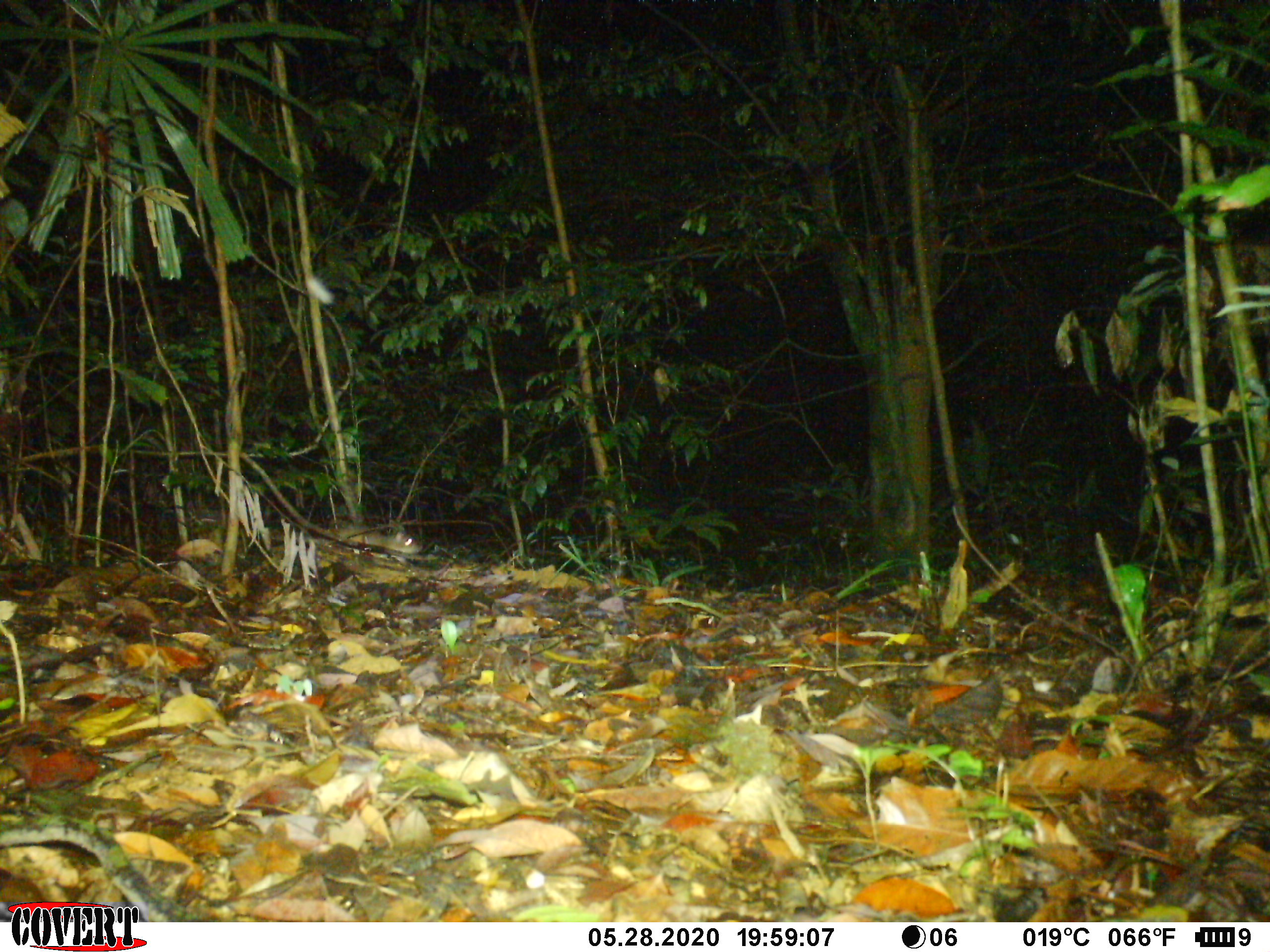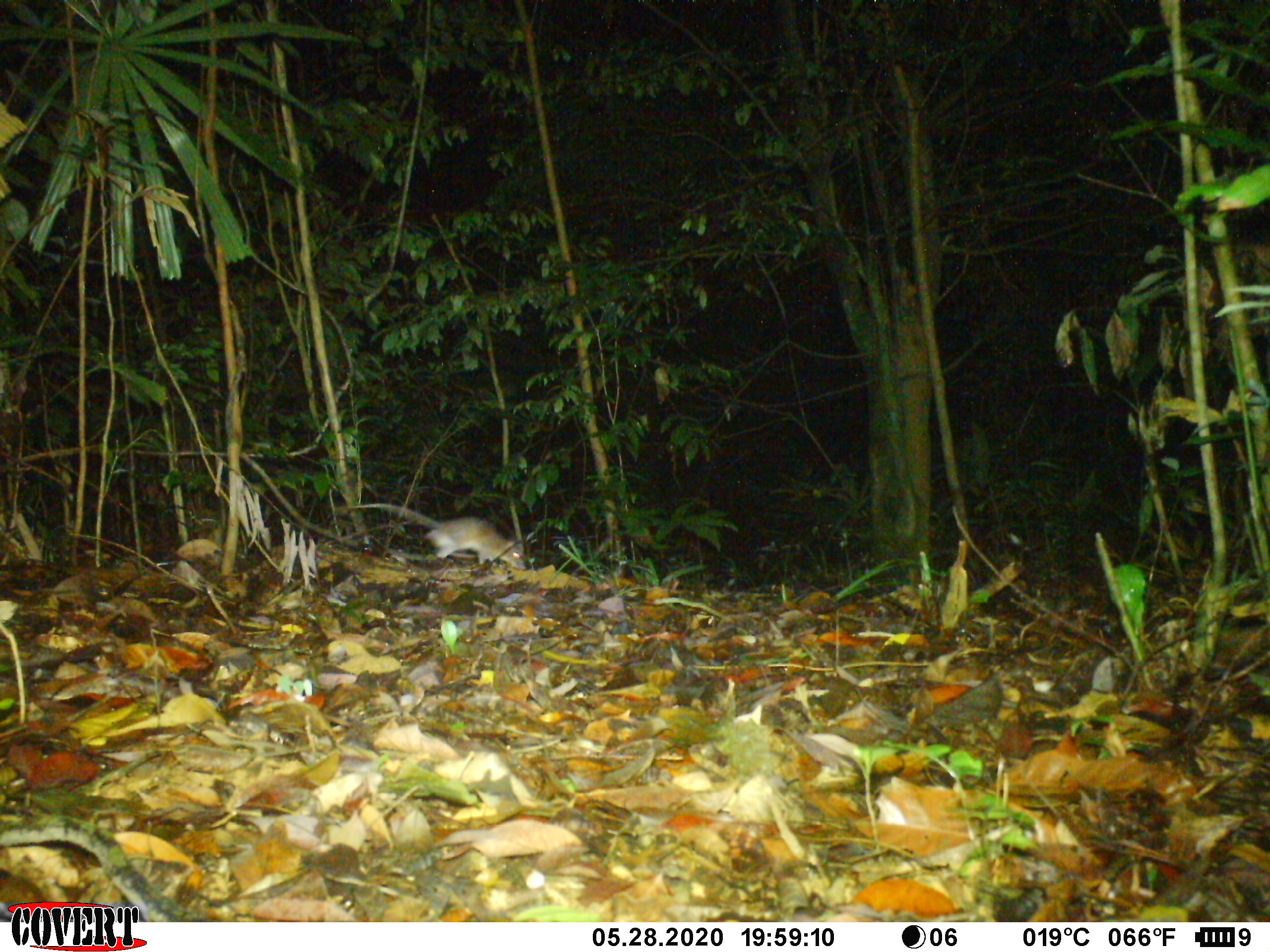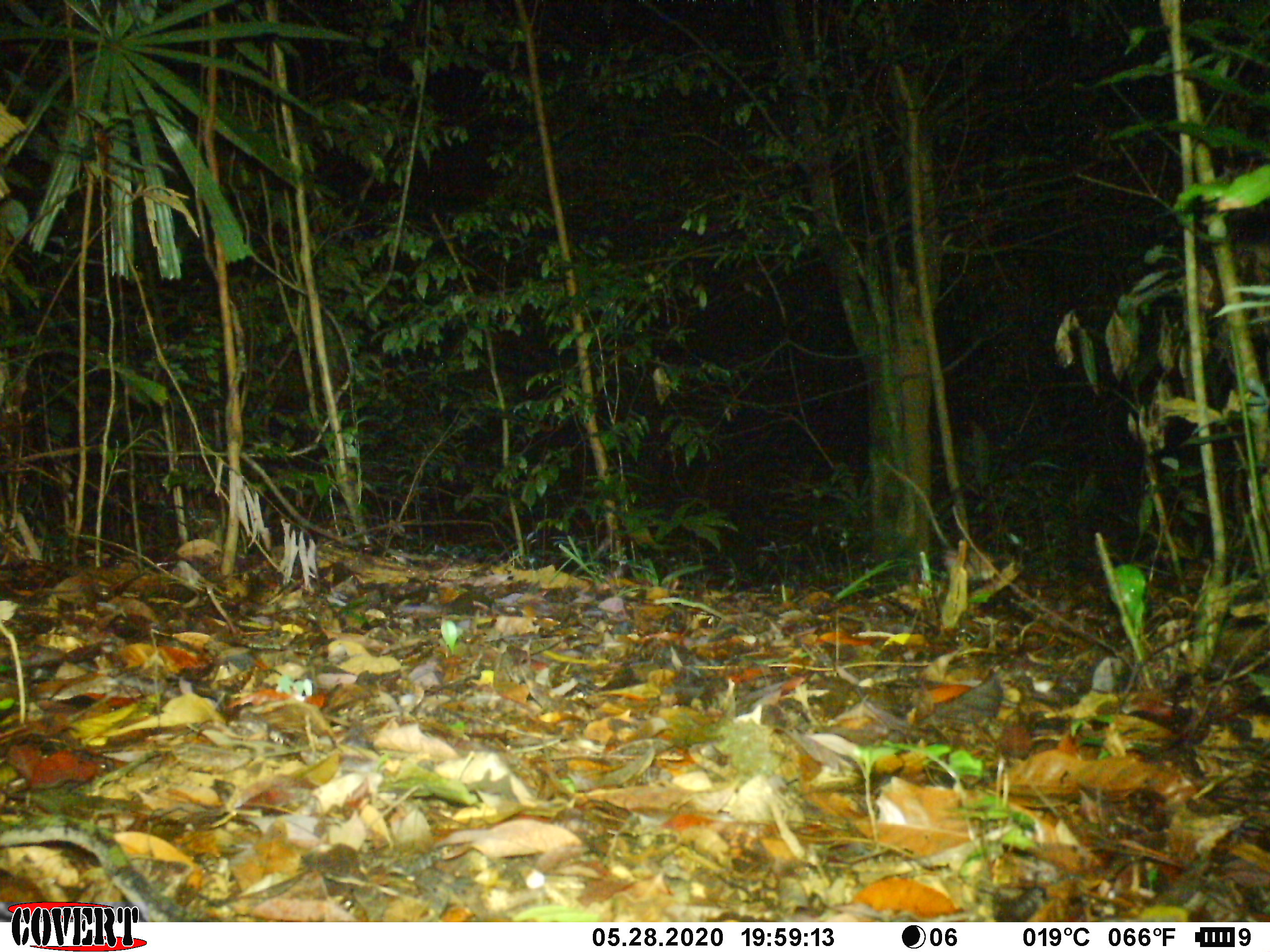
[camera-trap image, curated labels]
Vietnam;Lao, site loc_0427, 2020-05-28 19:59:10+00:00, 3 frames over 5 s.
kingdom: Animalia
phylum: Chordata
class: Mammalia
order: Rodentia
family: Muridae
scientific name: Muridae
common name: old-world mice and rats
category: unidentified murid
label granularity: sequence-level